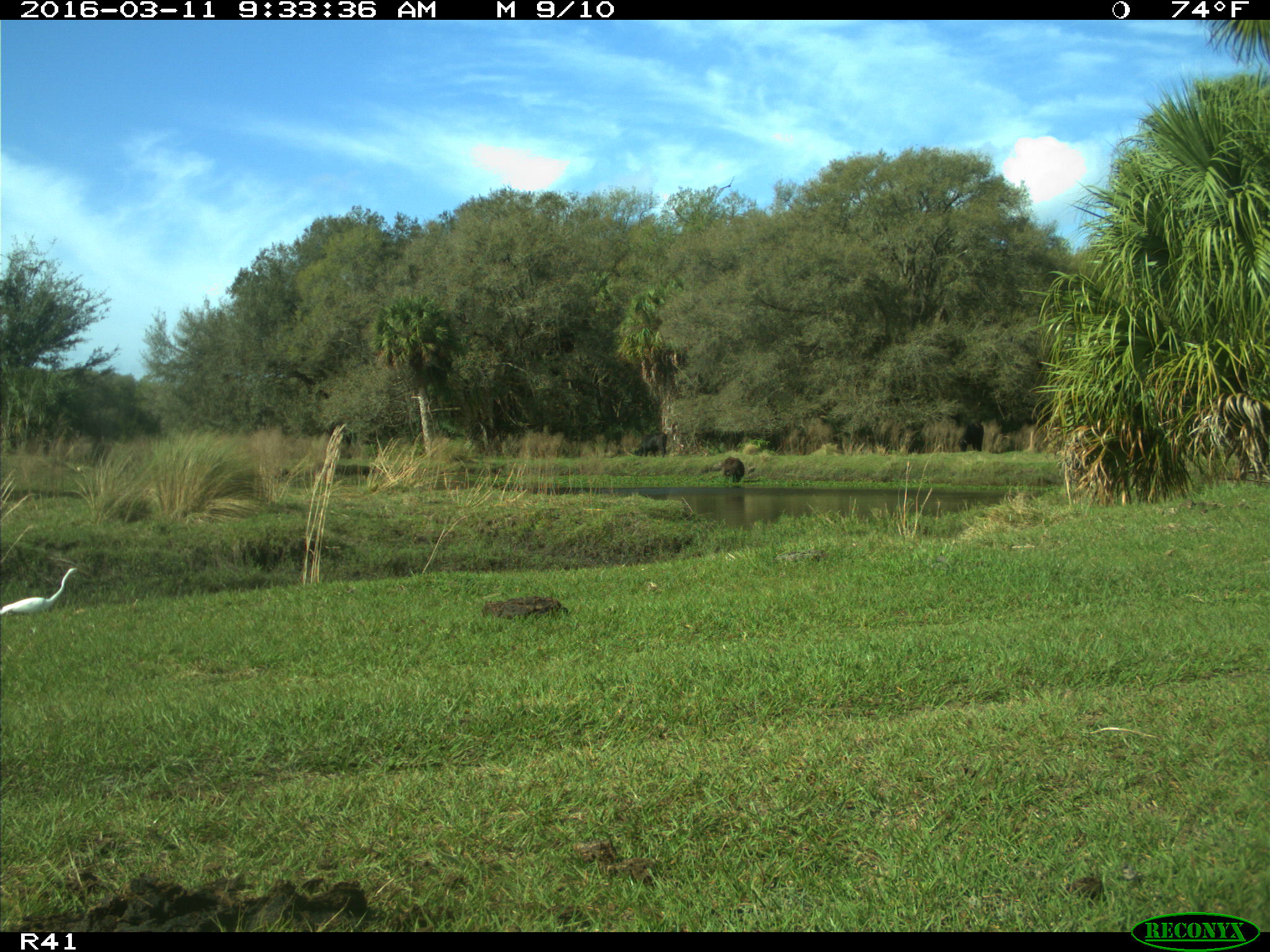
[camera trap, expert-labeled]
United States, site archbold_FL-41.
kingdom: Animalia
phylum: Chordata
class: Mammalia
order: Artiodactyla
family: Bovidae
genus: Bos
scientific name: Bos taurus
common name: domestic cow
Bos taurus (domestic cow).